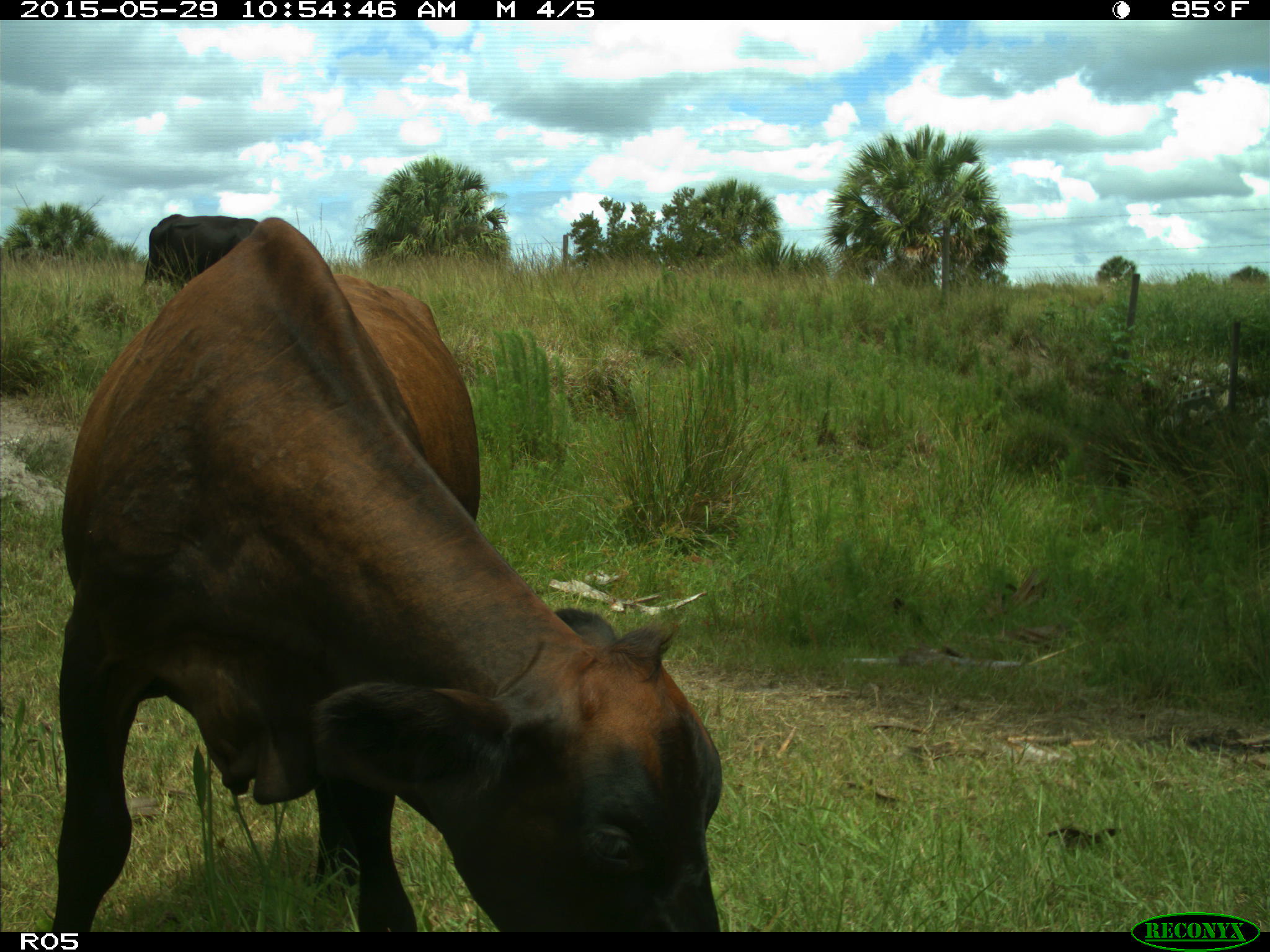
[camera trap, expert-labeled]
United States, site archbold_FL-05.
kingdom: Animalia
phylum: Chordata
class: Mammalia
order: Artiodactyla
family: Bovidae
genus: Bos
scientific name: Bos taurus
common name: domestic cow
Bos taurus (domestic cow).